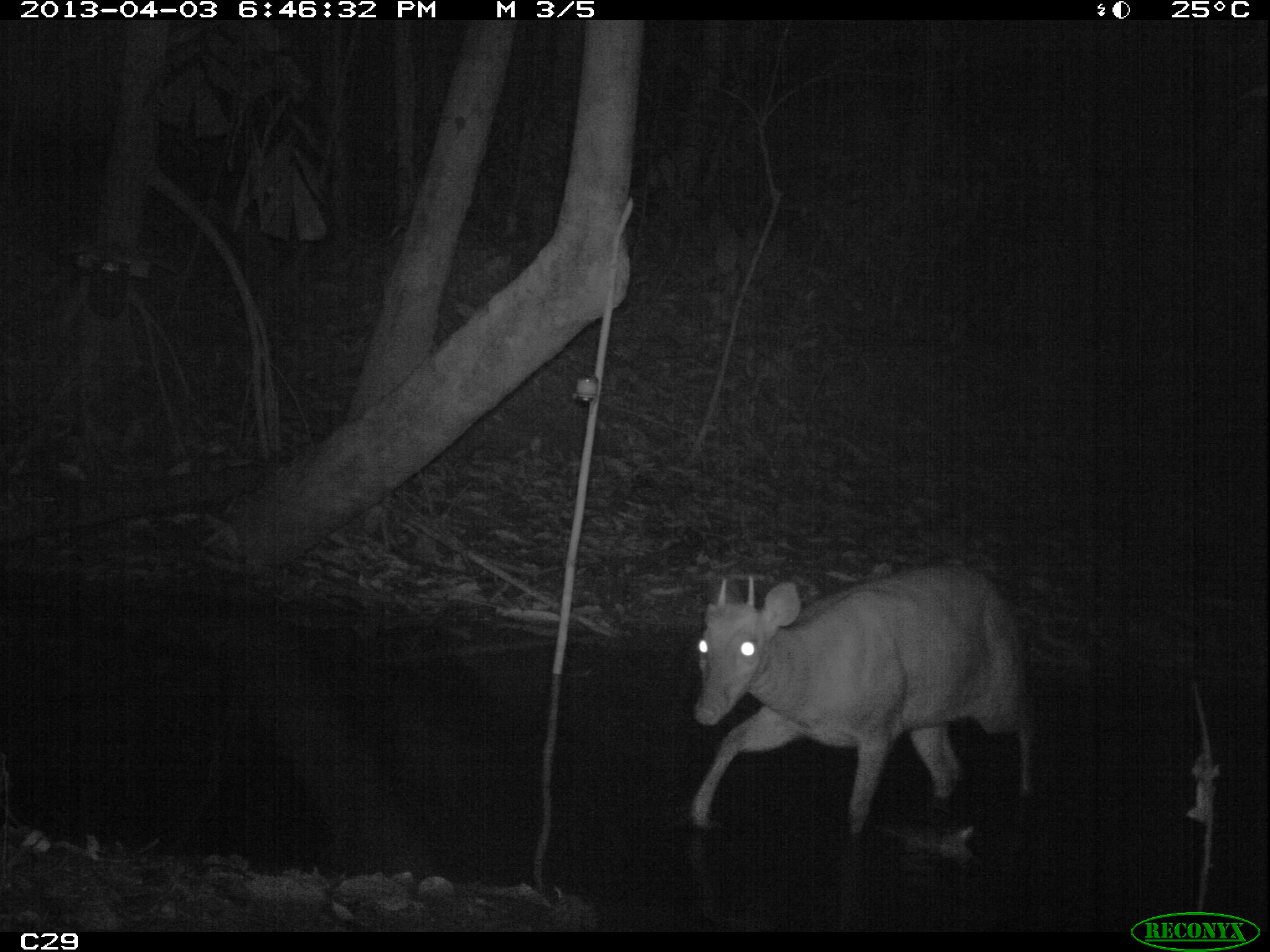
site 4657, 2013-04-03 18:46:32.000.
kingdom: Animalia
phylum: Chordata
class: Mammalia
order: Artiodactyla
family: Cervidae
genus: Mazama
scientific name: Mazama americana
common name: red brocket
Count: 1.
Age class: adult.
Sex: male.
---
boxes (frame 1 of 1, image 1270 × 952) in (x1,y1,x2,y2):
mazama americana: (689,564,1029,835)